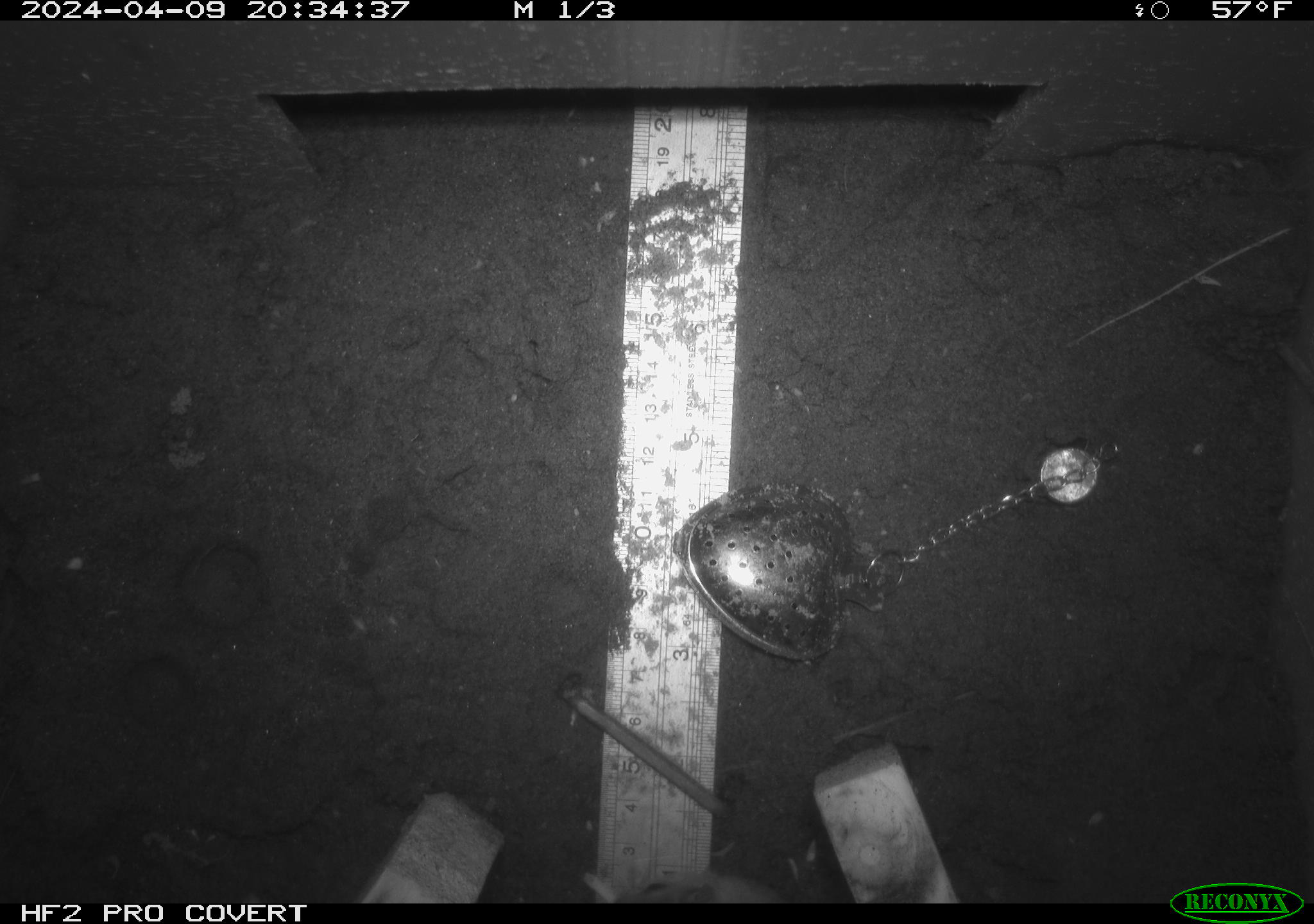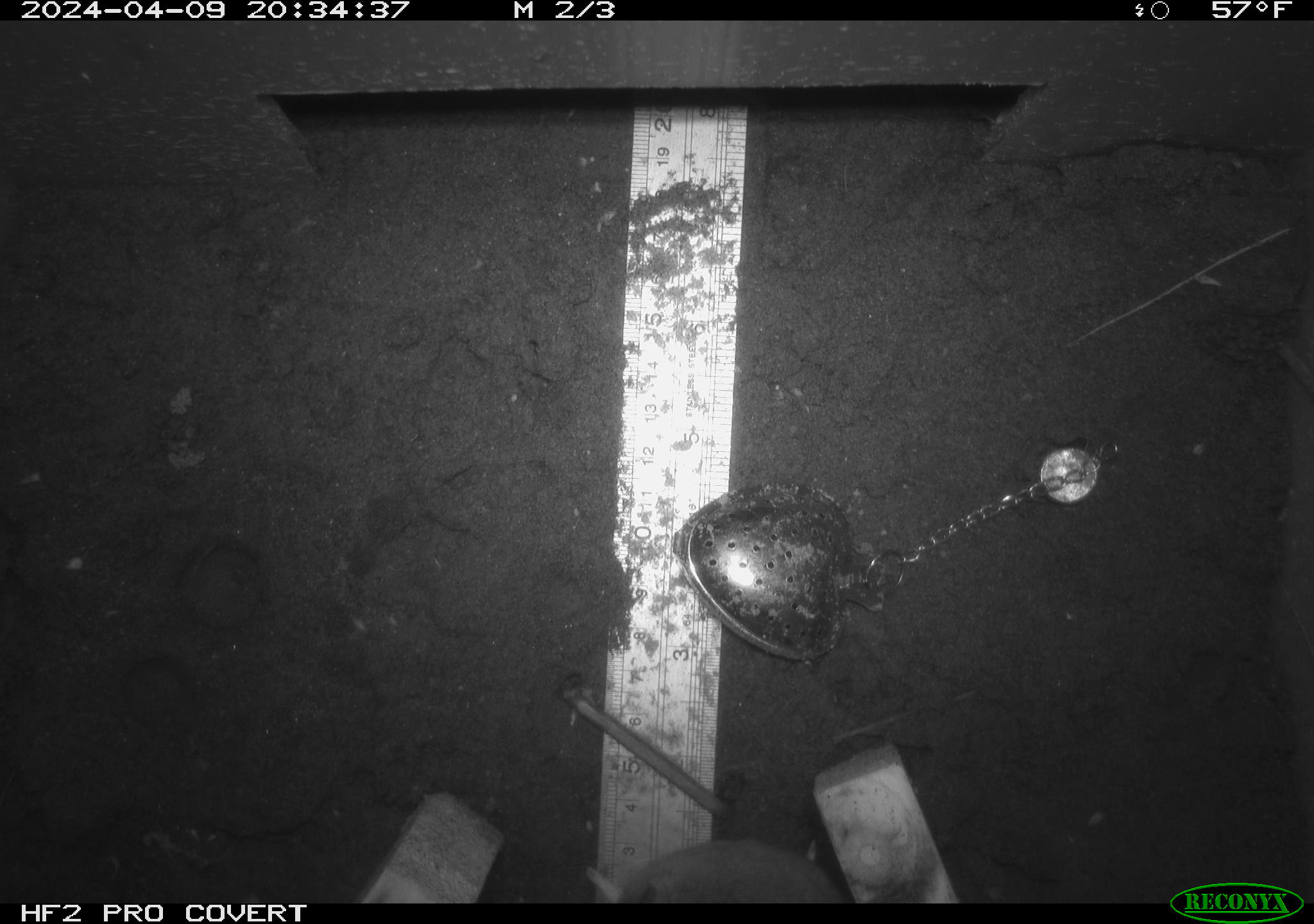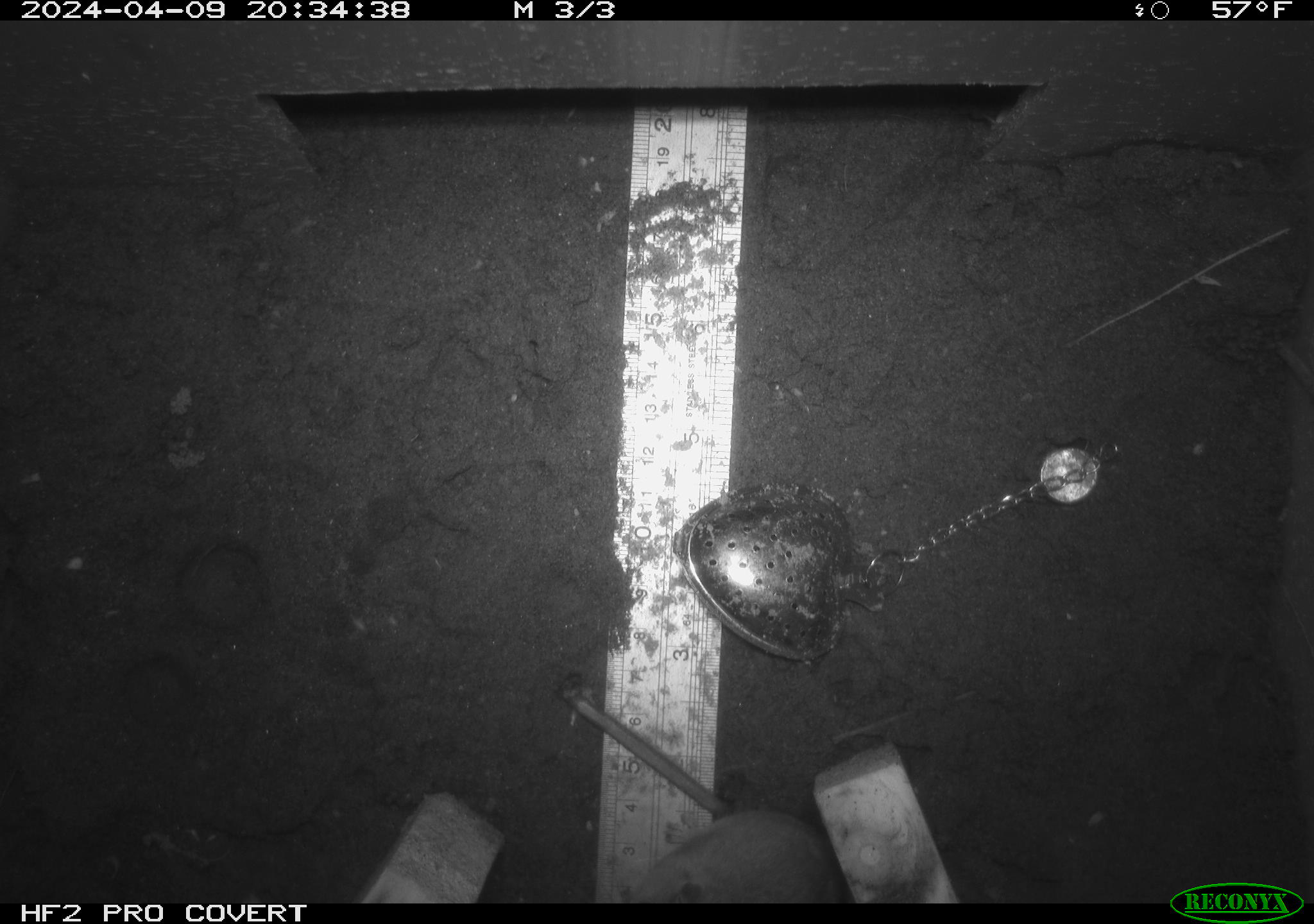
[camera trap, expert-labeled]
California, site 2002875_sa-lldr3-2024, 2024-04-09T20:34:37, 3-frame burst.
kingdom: Animalia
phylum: Chordata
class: Mammalia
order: Rodentia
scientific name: Rodentia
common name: rodent